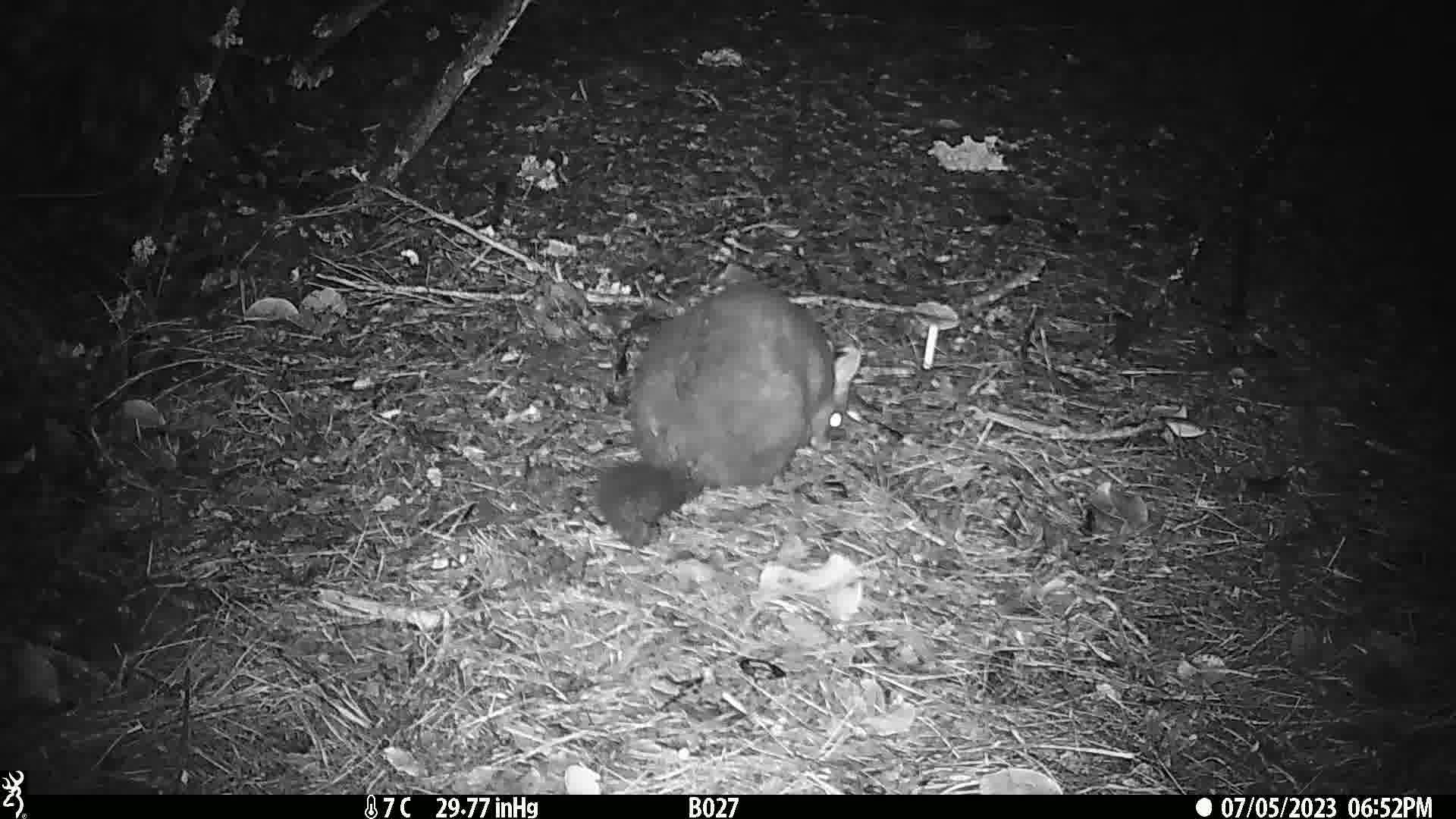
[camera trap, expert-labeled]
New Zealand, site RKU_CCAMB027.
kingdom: Animalia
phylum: Chordata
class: Mammalia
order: Diprotodontia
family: Phalangeridae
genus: Trichosurus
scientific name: Trichosurus vulpecula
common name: common brushtail possum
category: possum